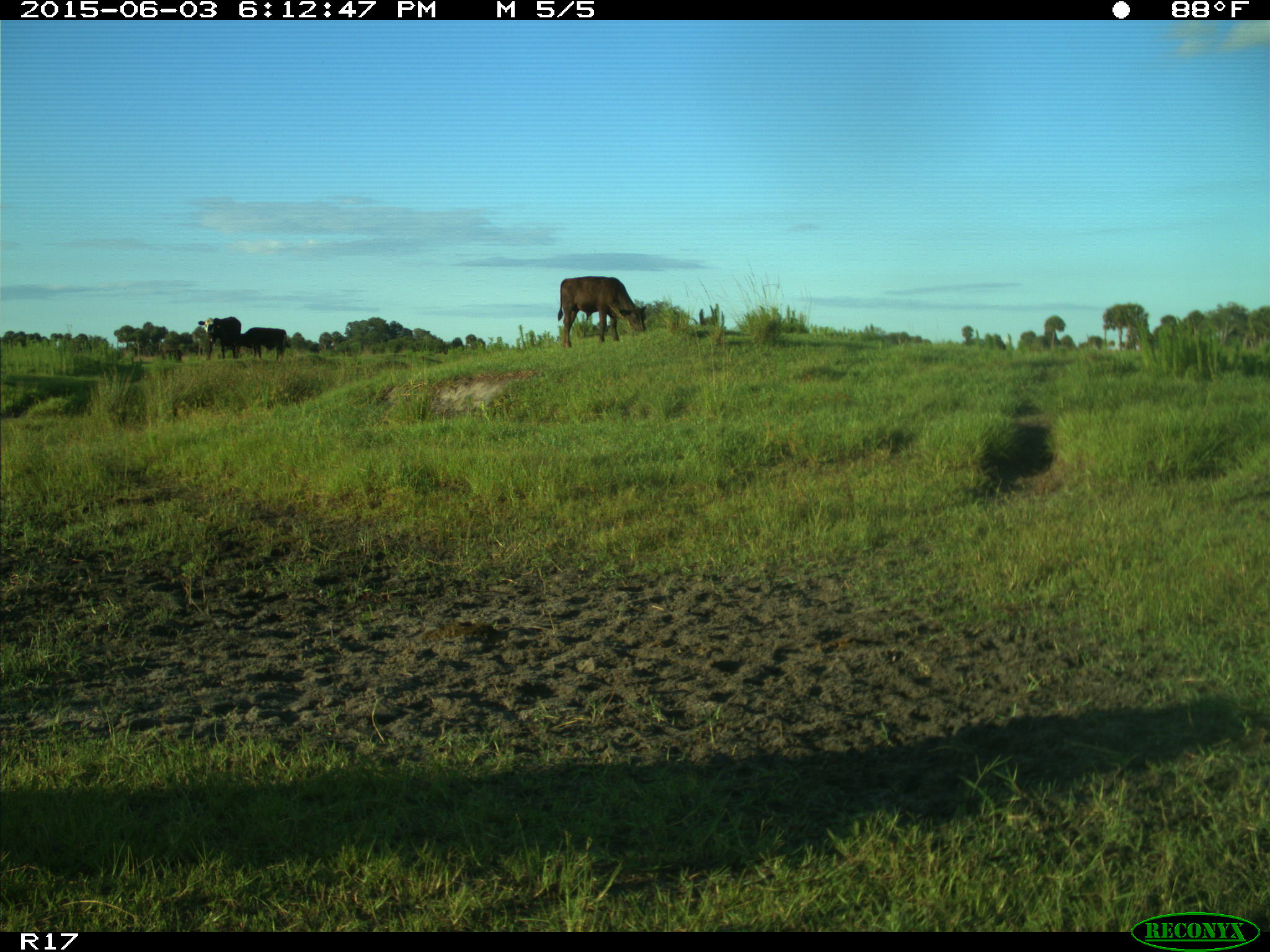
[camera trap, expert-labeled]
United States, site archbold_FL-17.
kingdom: Animalia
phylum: Chordata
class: Mammalia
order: Artiodactyla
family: Bovidae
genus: Bos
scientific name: Bos taurus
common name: domestic cow